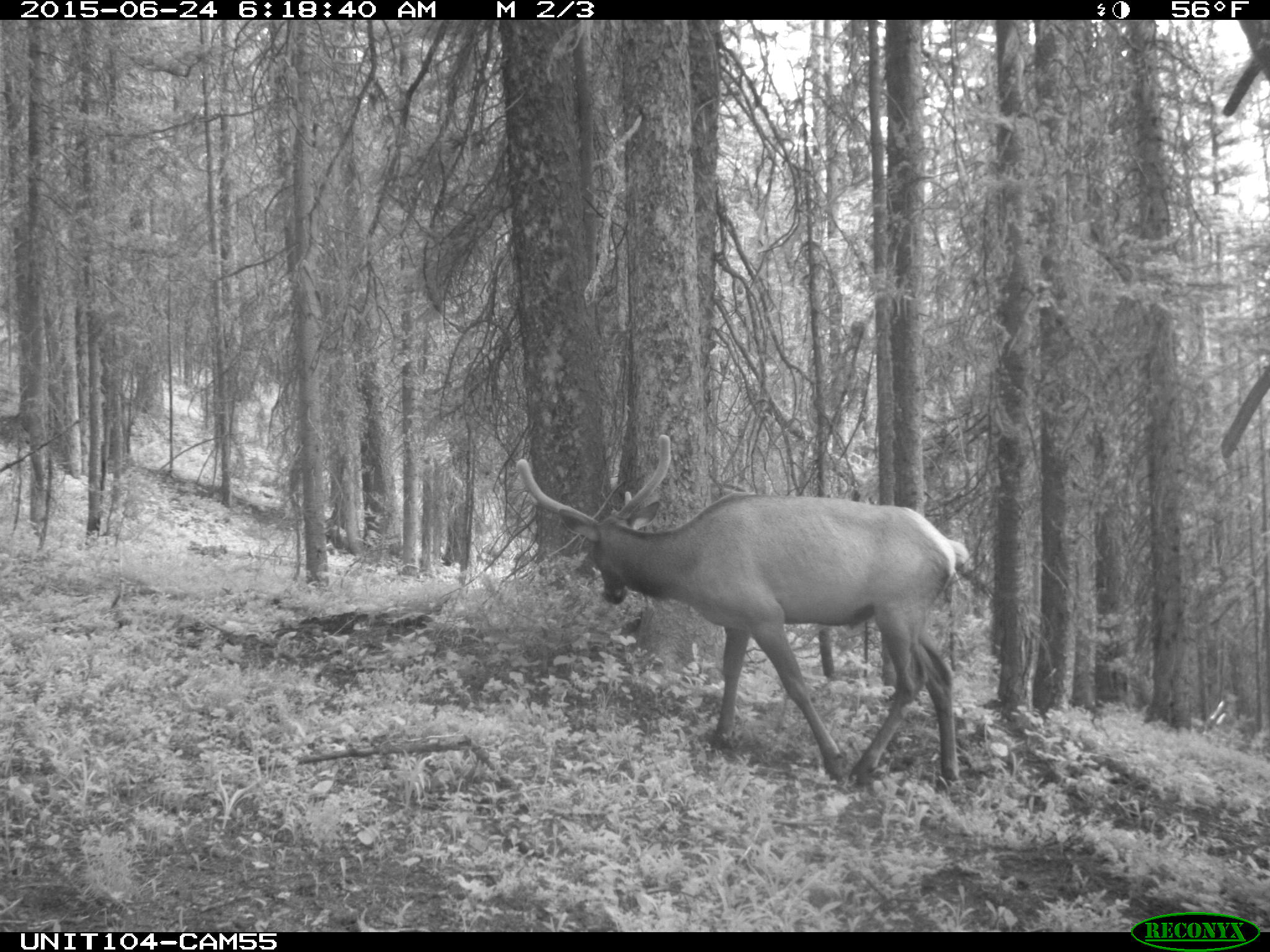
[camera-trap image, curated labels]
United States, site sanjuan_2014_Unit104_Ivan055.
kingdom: Animalia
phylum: Chordata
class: Mammalia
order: Artiodactyla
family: Cervidae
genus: Cervus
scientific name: Cervus elaphus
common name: red deer